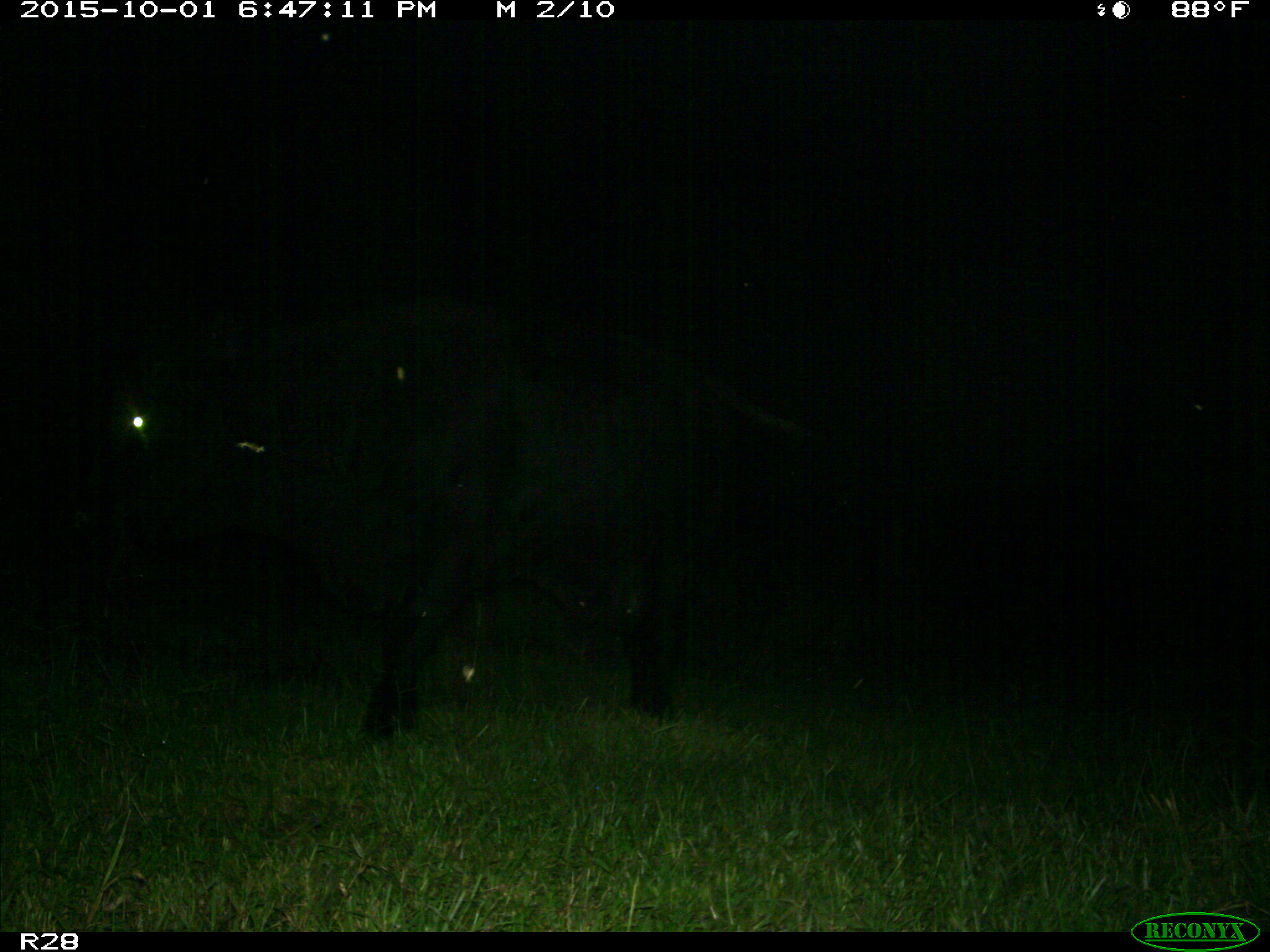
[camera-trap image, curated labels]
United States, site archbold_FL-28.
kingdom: Animalia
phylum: Chordata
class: Mammalia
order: Artiodactyla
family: Bovidae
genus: Bos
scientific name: Bos taurus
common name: domestic cow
Bos taurus (domestic cow).